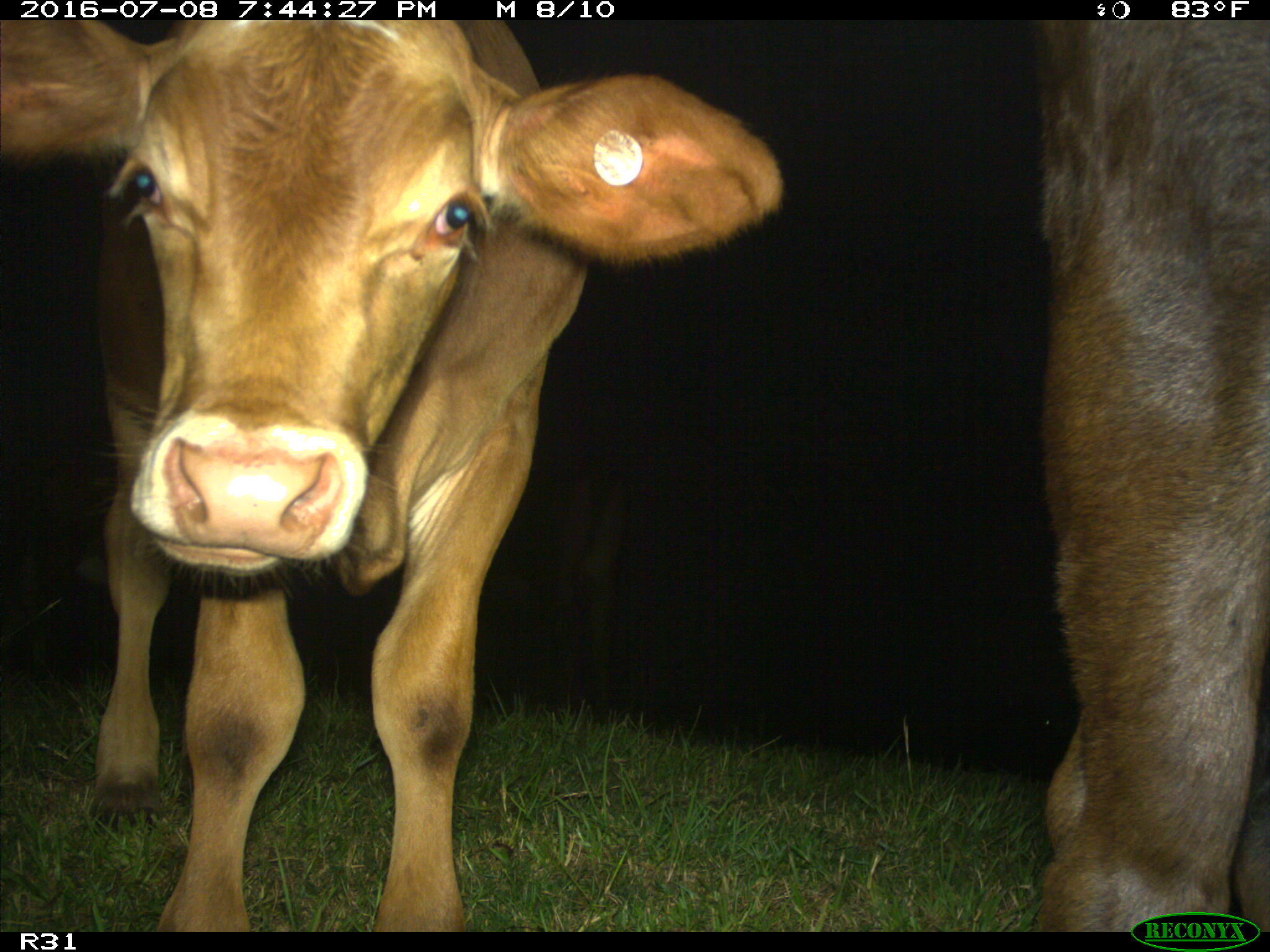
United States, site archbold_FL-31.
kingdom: Animalia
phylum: Chordata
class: Mammalia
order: Artiodactyla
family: Bovidae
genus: Bos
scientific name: Bos taurus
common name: domestic cow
Bos taurus (domestic cow).